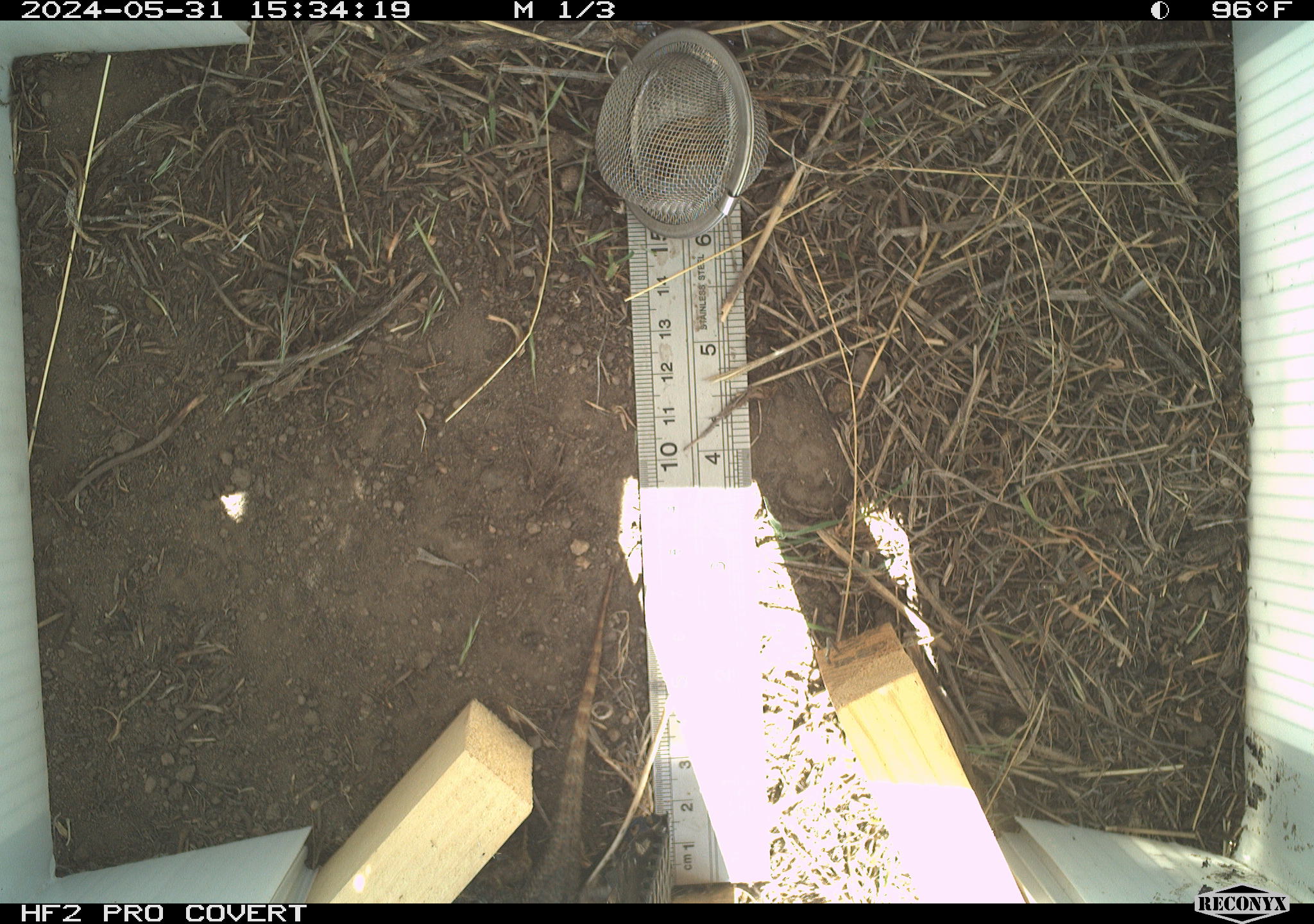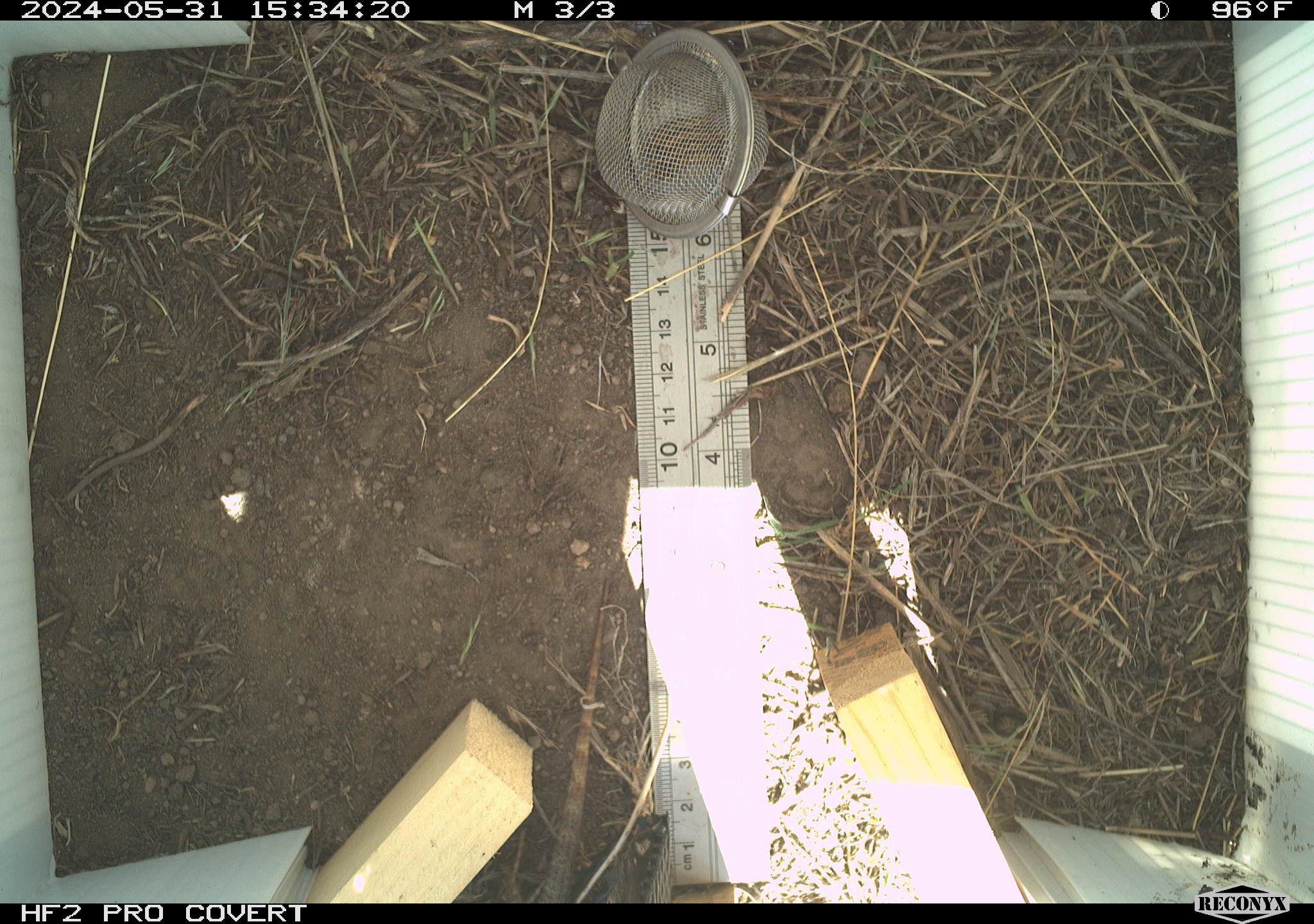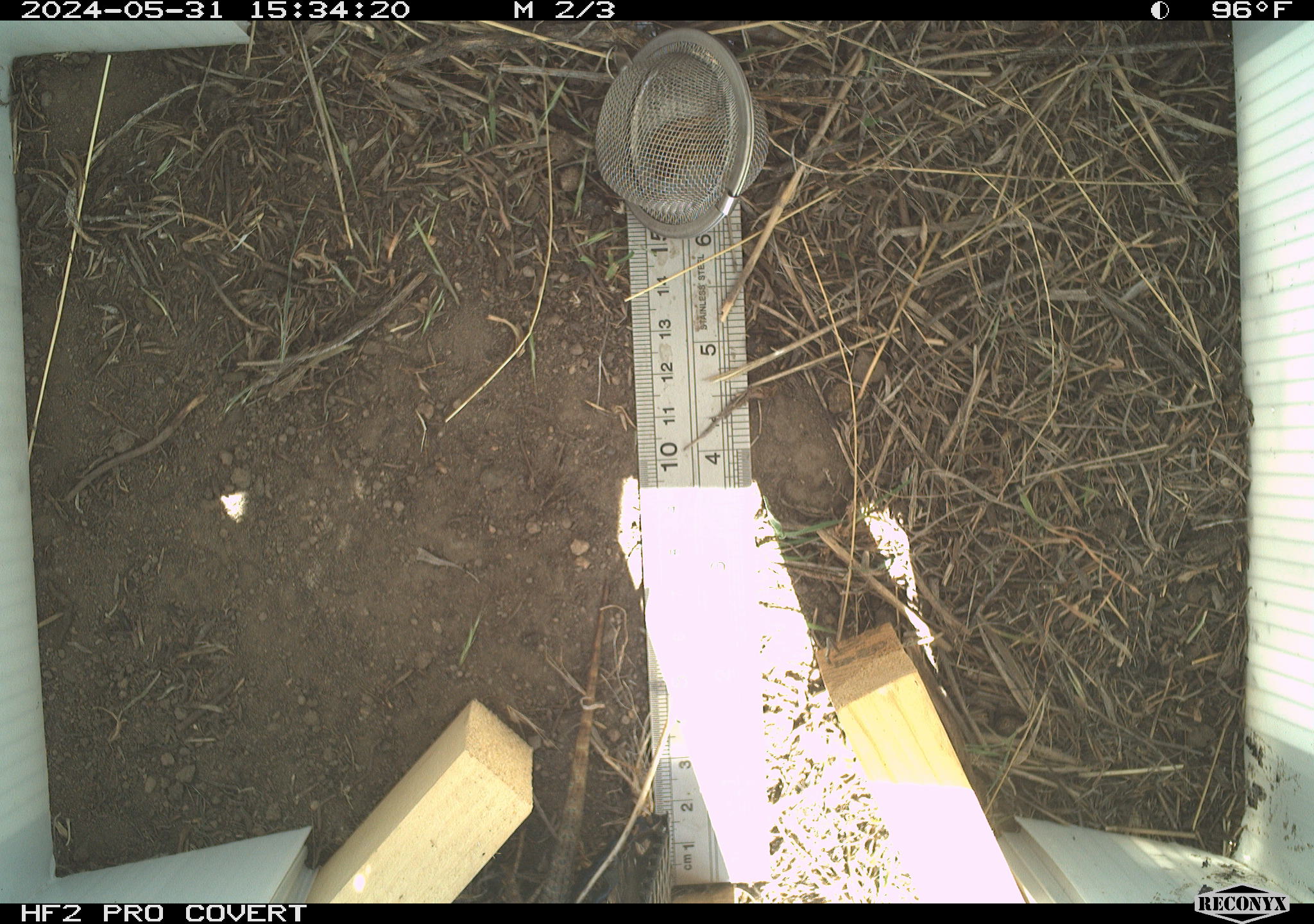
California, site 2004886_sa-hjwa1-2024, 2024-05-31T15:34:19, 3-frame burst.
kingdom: Animalia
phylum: Chordata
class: Reptilia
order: Squamata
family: Phrynosomatidae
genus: Sceloporus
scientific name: Sceloporus occidentalis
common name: western fence lizard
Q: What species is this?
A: Western fence lizard (Sceloporus occidentalis).